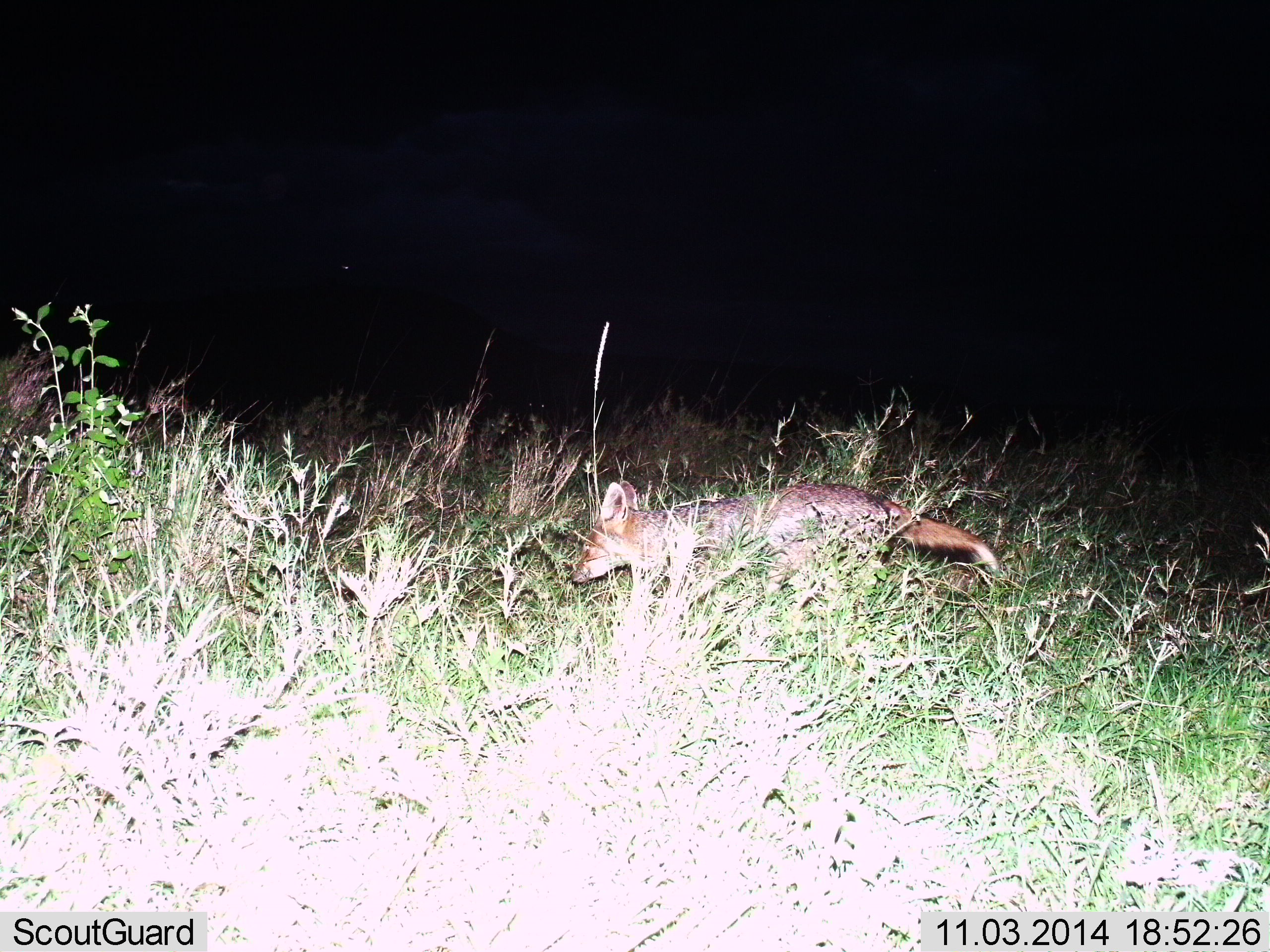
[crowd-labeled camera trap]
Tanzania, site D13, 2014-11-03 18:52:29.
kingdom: Animalia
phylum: Chordata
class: Mammalia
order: Carnivora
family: Canidae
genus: Lupulella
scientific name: Lupulella mesomelas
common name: black-backed jackal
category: jackal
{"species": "jackal (black-backed jackal) (Lupulella mesomelas)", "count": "1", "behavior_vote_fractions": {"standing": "20%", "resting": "0%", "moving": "80%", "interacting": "0%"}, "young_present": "10%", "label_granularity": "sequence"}